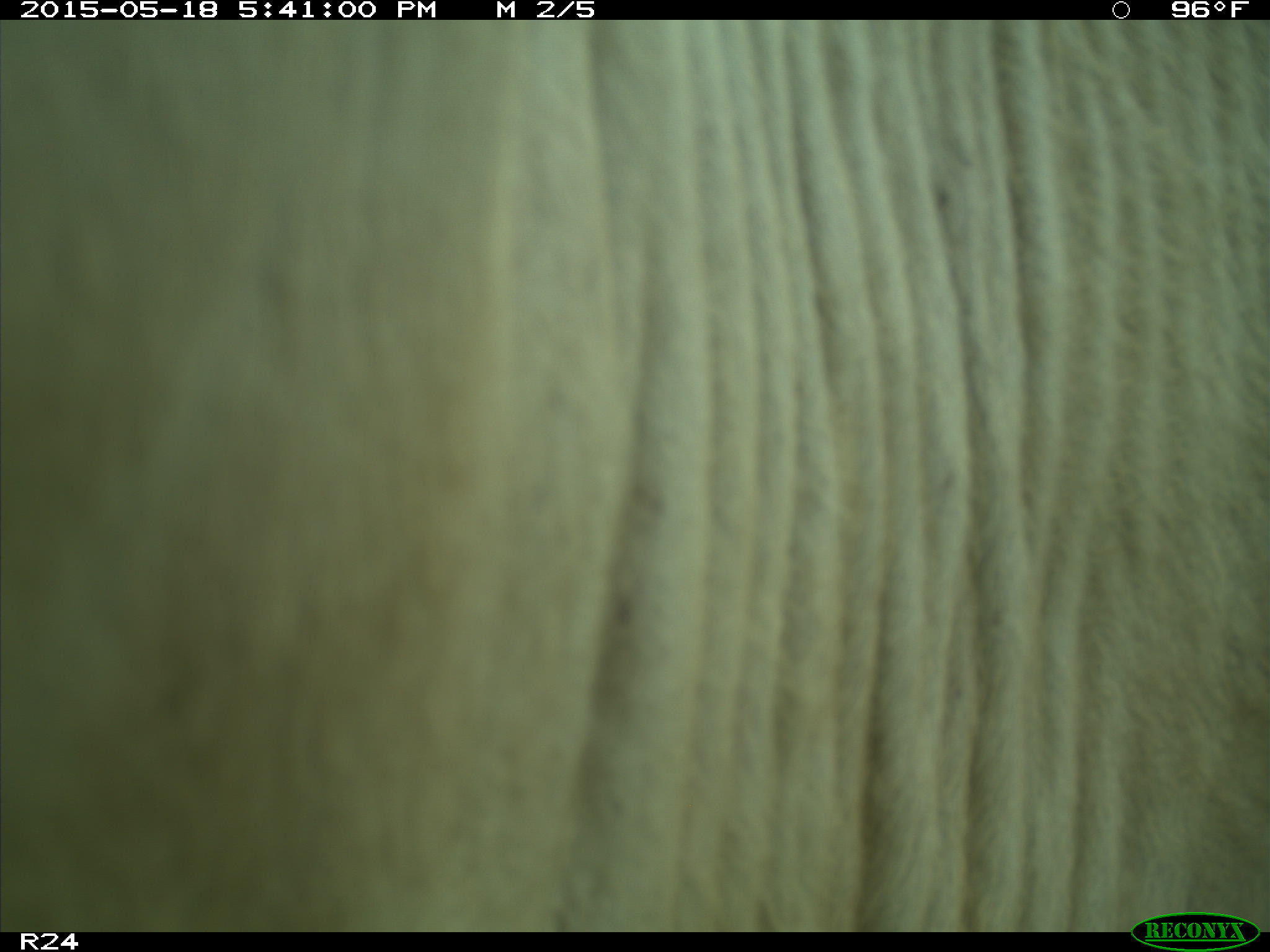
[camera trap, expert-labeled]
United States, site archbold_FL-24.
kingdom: Animalia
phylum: Chordata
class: Mammalia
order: Artiodactyla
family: Bovidae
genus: Bos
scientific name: Bos taurus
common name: domestic cow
Bos taurus (domestic cow).